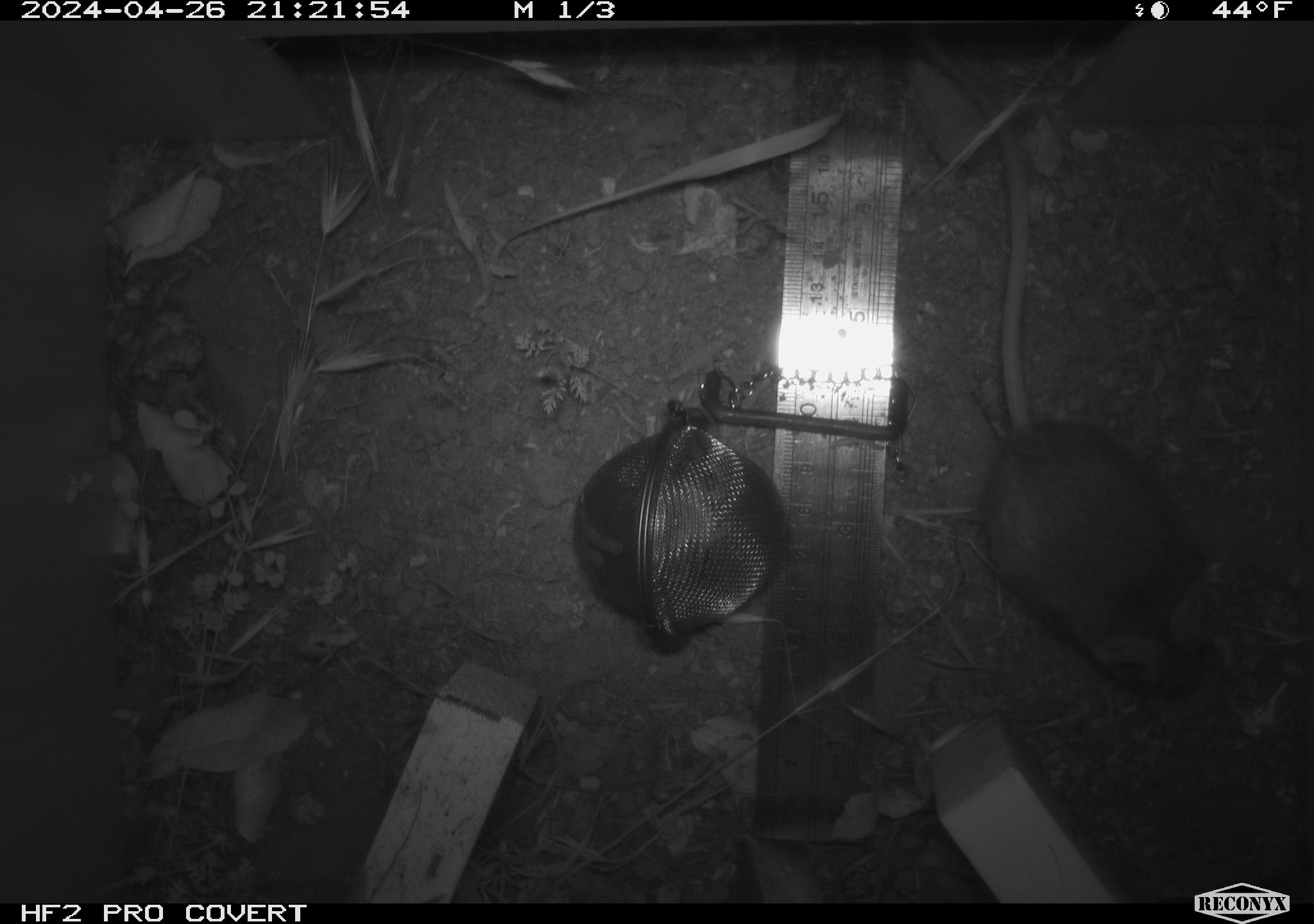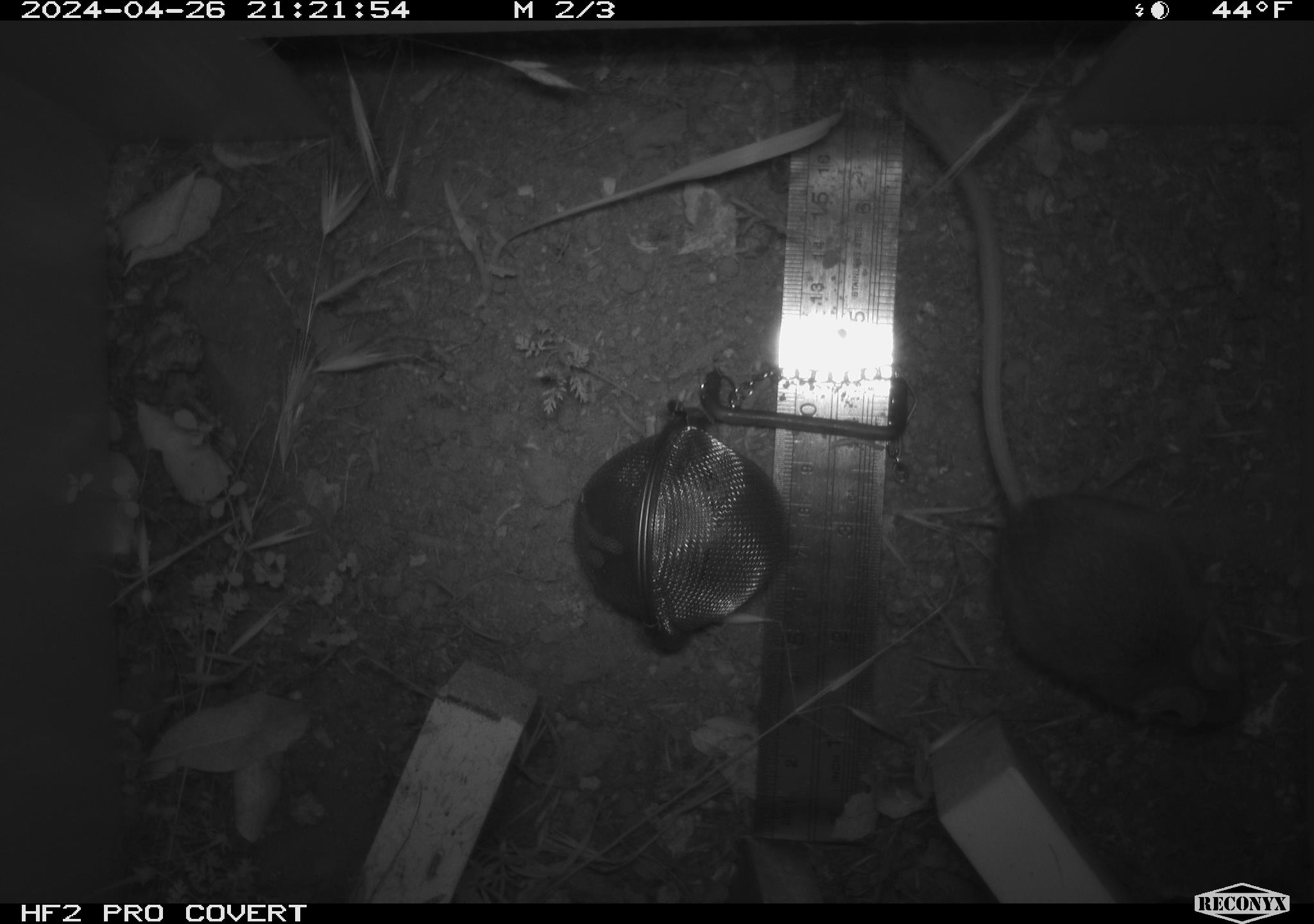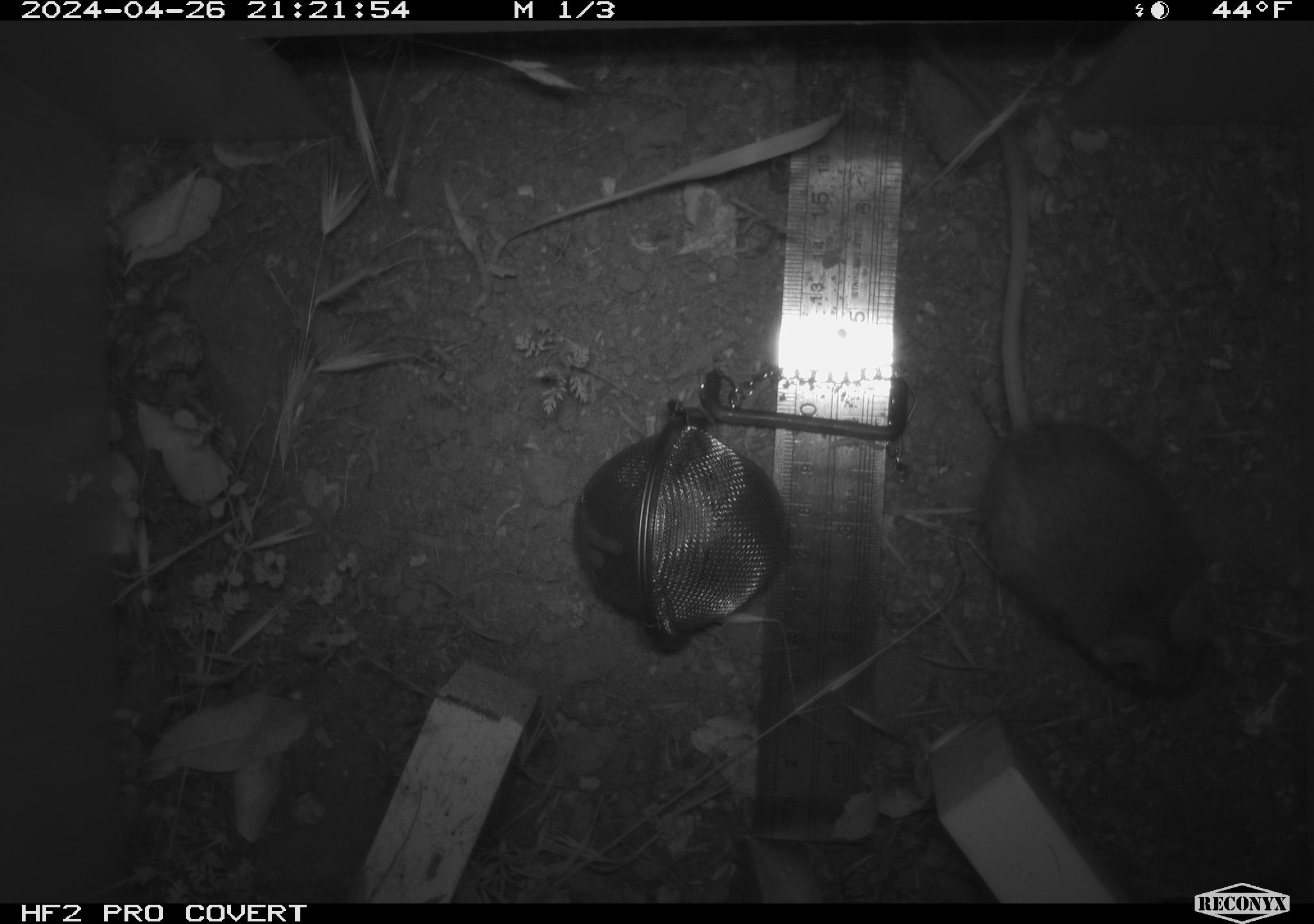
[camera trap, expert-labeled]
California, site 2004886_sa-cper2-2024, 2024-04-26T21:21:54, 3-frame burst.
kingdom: Animalia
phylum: Chordata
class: Mammalia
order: Rodentia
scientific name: Rodentia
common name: rodent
Rodent (Rodentia).